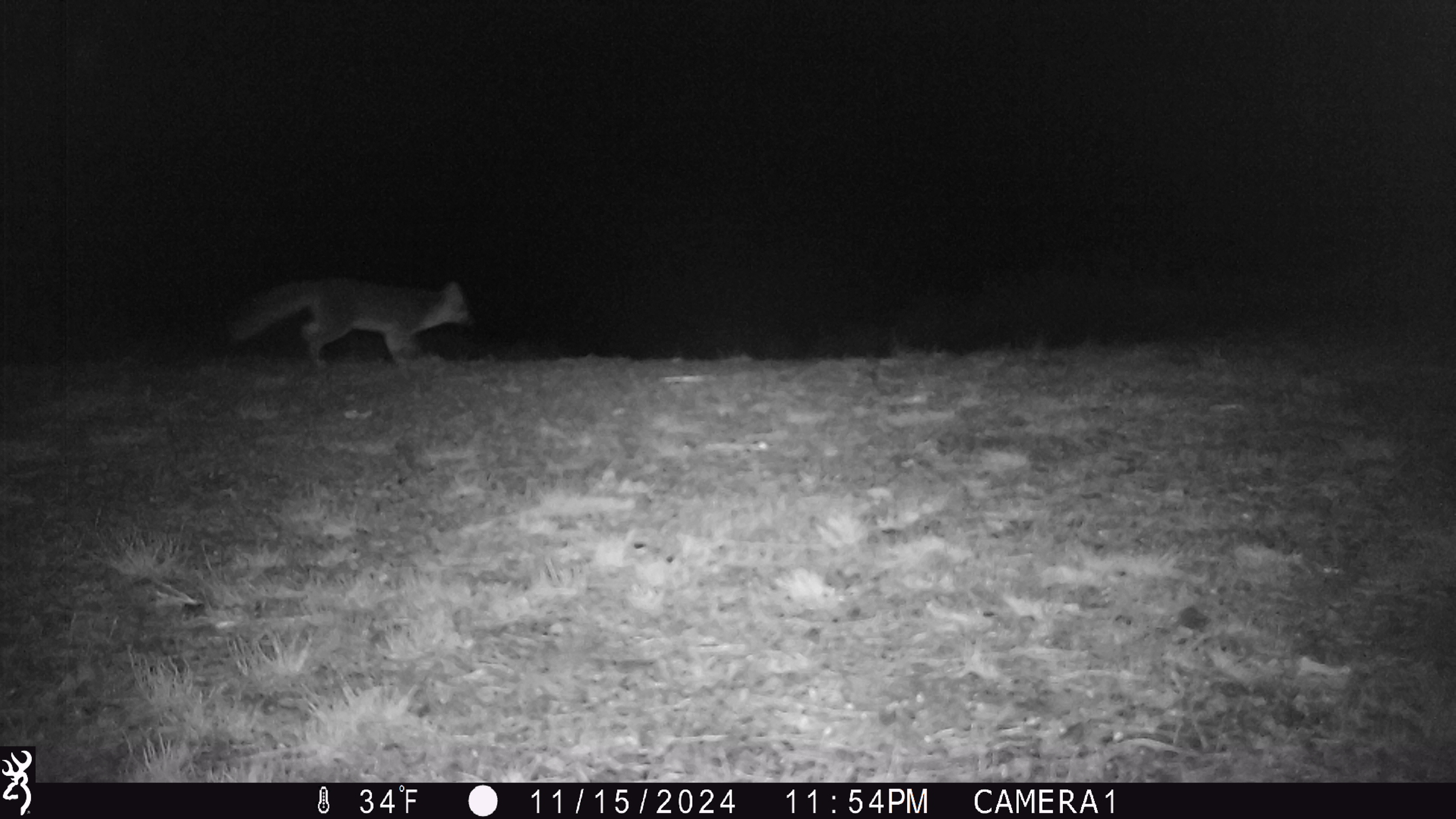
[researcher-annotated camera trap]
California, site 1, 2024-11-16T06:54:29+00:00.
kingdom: Animalia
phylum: Chordata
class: Mammalia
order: Carnivora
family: Canidae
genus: Urocyon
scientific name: Urocyon cinereoargenteus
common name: gray fox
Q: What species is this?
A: Gray fox (Urocyon cinereoargenteus).